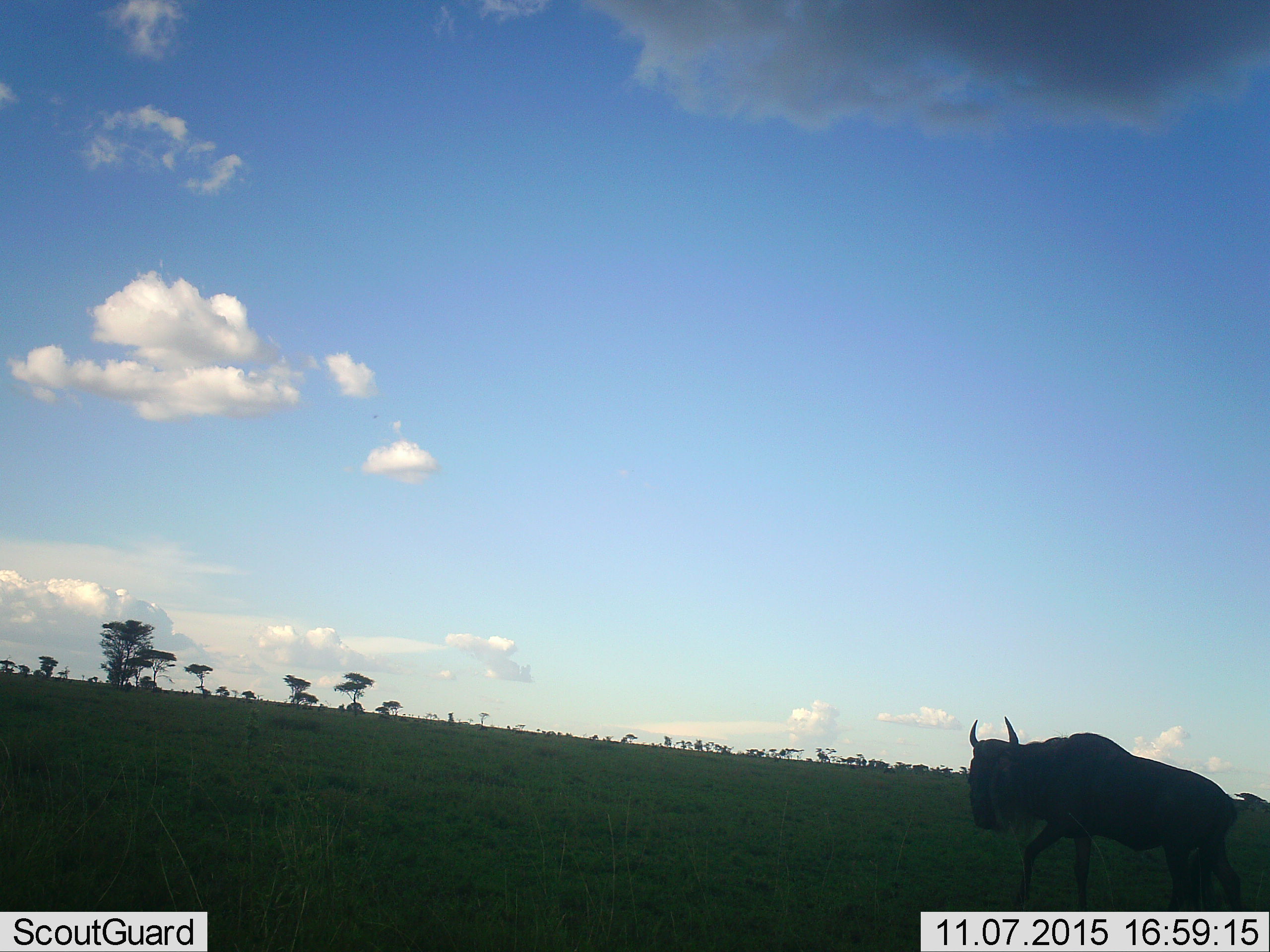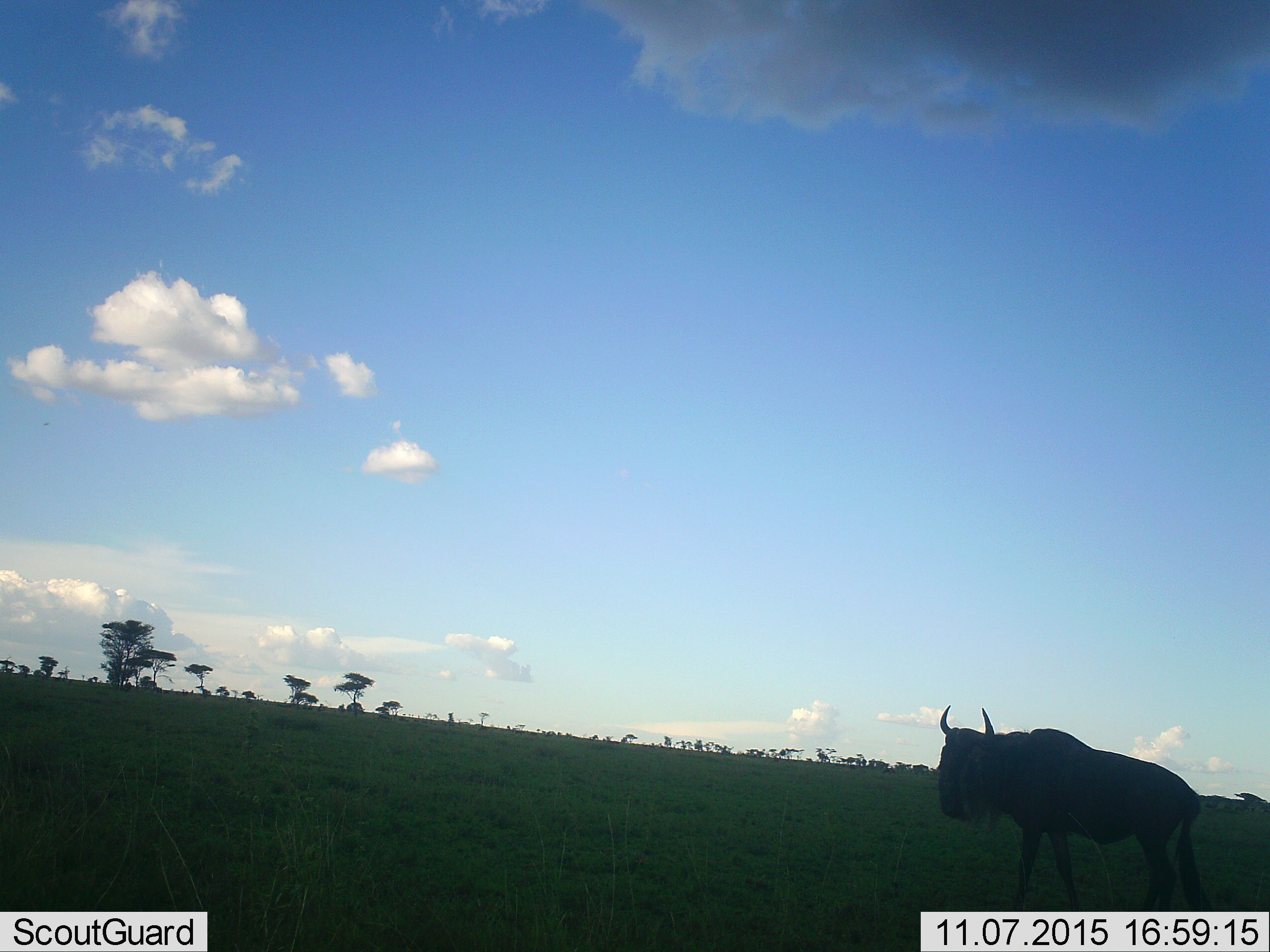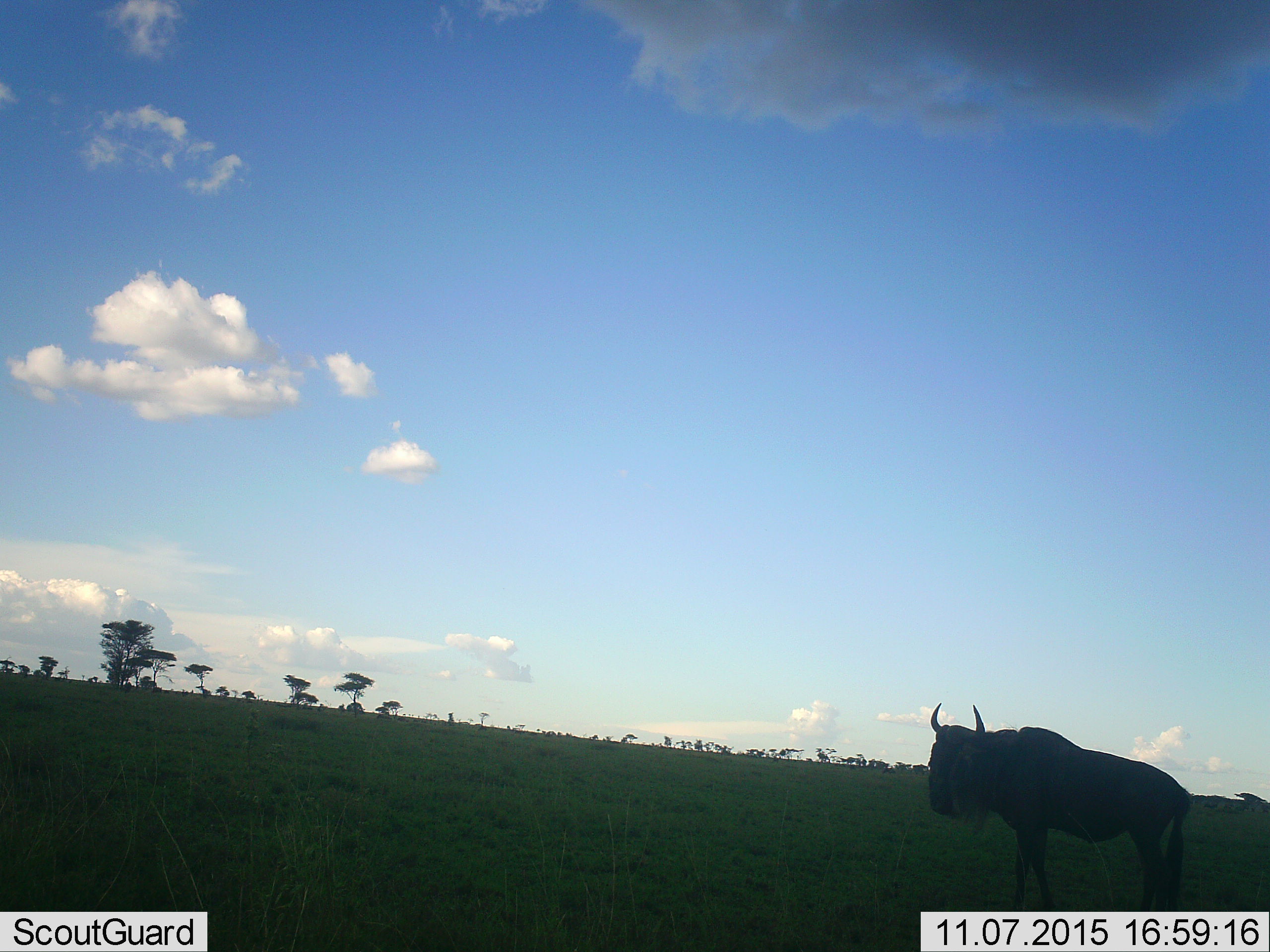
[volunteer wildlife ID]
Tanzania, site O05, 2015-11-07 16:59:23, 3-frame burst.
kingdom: Animalia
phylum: Chordata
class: Mammalia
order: Artiodactyla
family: Bovidae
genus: Connochaetes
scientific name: Connochaetes taurinus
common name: blue wildebeest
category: wildebeest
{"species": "wildebeest (blue wildebeest) (Connochaetes taurinus)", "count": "1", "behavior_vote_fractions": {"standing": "43%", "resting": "0%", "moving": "57%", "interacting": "0%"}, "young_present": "0%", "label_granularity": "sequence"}